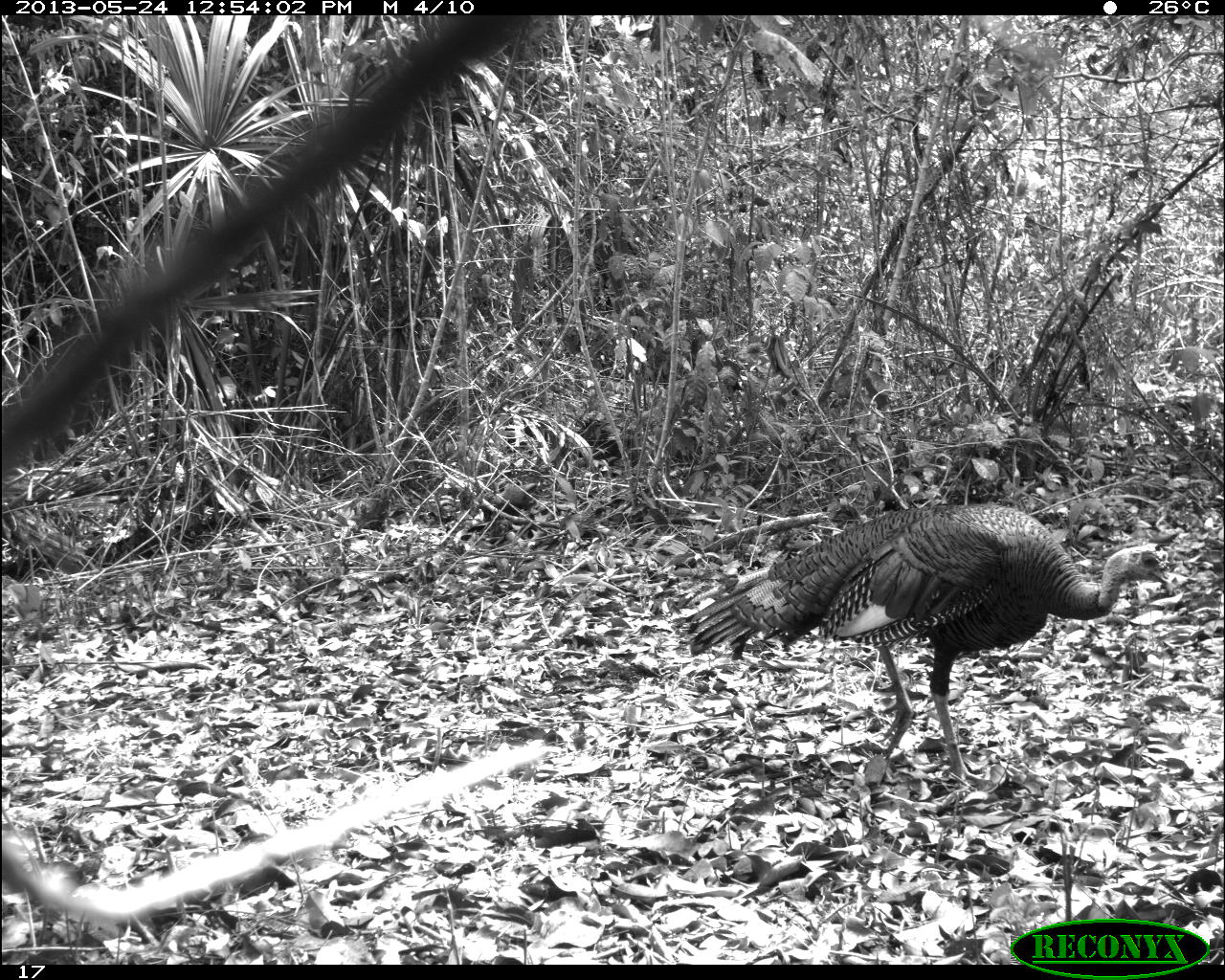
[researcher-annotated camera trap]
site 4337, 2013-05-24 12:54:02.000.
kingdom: Animalia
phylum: Chordata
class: Aves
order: Galliformes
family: Phasianidae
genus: Meleagris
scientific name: Meleagris ocellata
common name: ocellated turkey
Meleagris ocellata (ocellated turkey), count 1, sex male.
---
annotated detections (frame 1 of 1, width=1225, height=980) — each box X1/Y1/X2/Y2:
meleagris ocellata: 673/501/1175/791